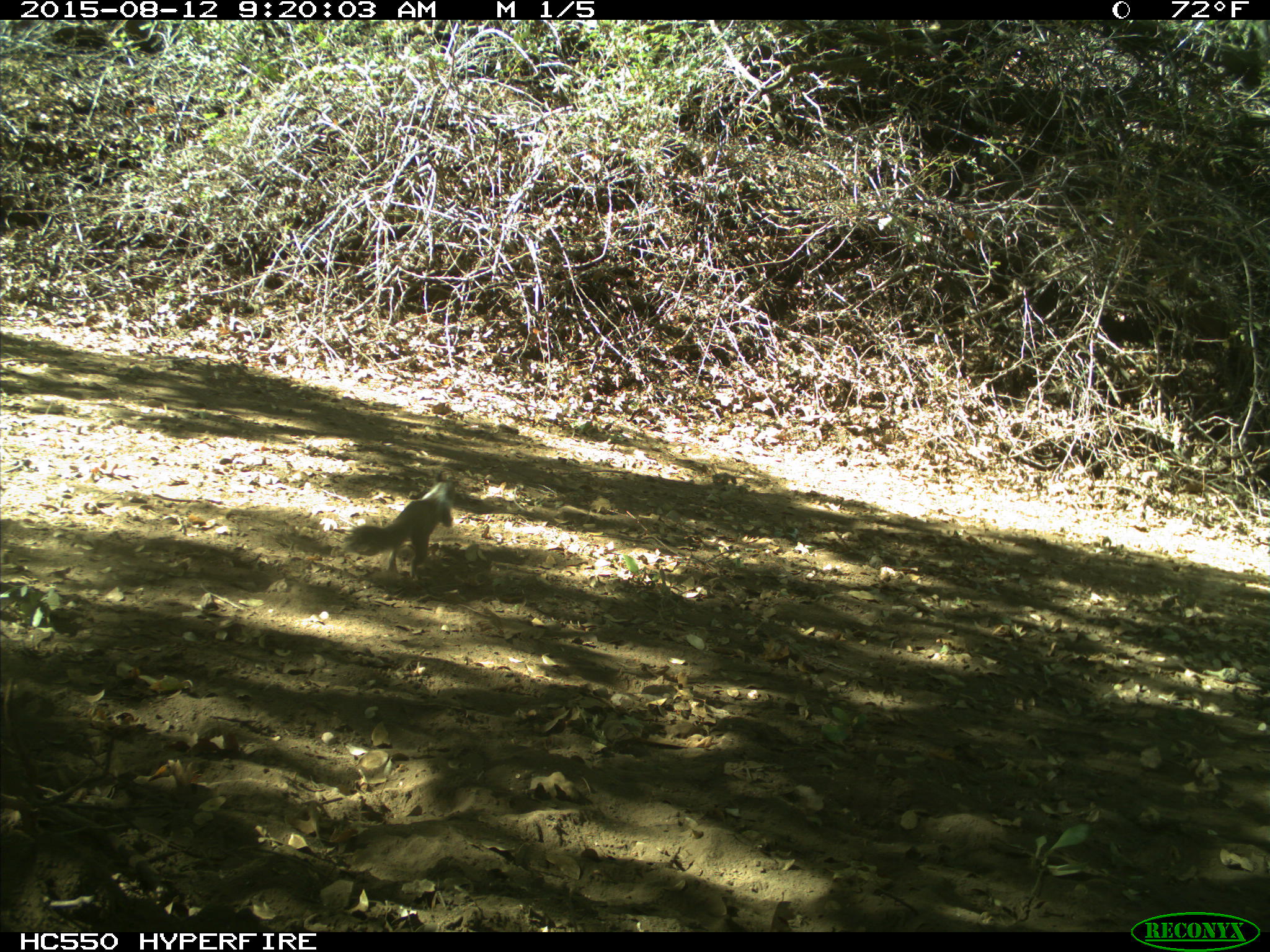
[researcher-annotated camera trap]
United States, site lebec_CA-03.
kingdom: Animalia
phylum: Chordata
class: Mammalia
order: Rodentia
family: Sciuridae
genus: Otospermophilus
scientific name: Otospermophilus beecheyi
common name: california ground squirrel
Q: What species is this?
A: Otospermophilus beecheyi (california ground squirrel).